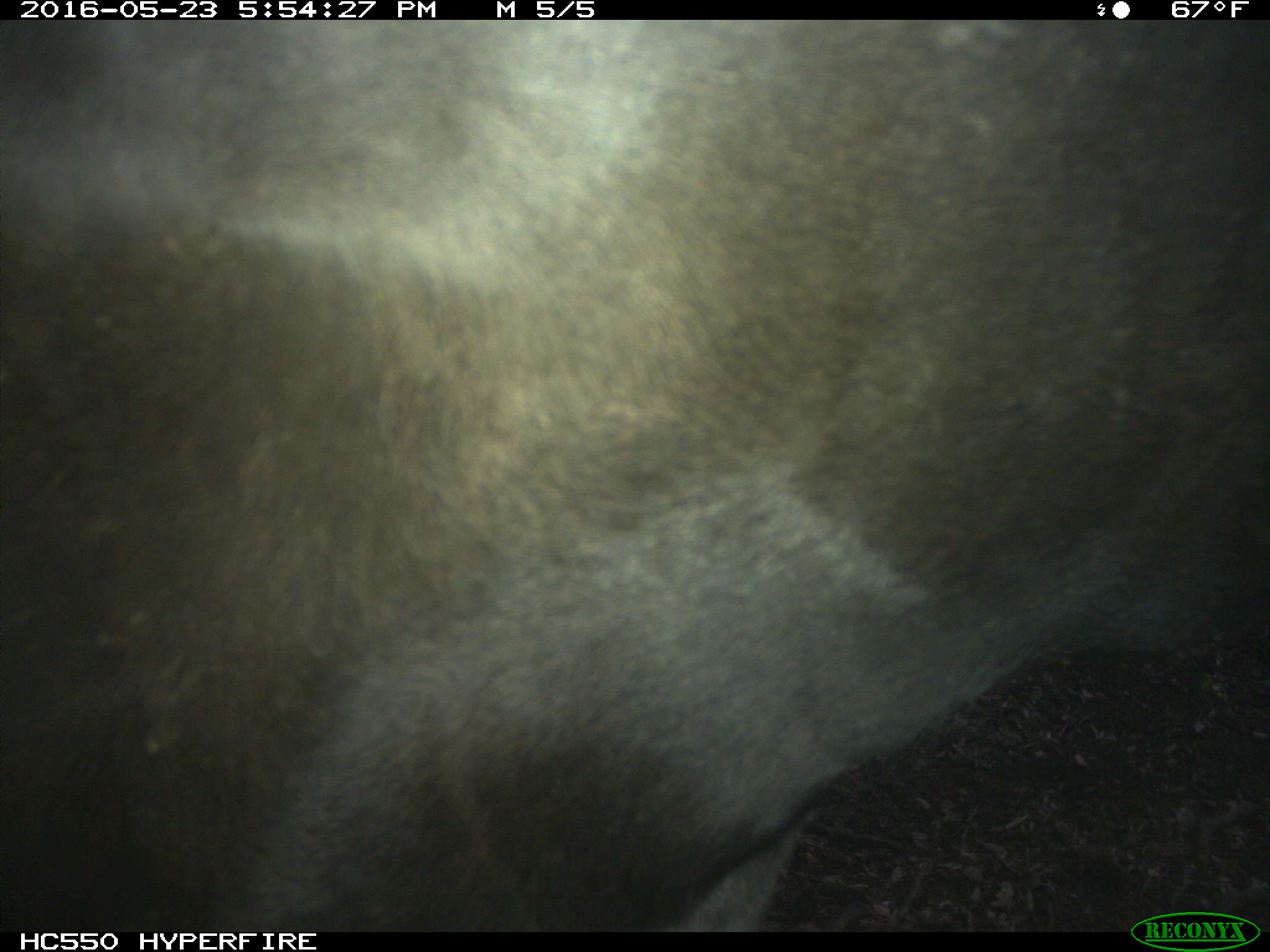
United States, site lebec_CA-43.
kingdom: Animalia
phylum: Chordata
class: Mammalia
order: Artiodactyla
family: Bovidae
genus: Bos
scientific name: Bos taurus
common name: domestic cow